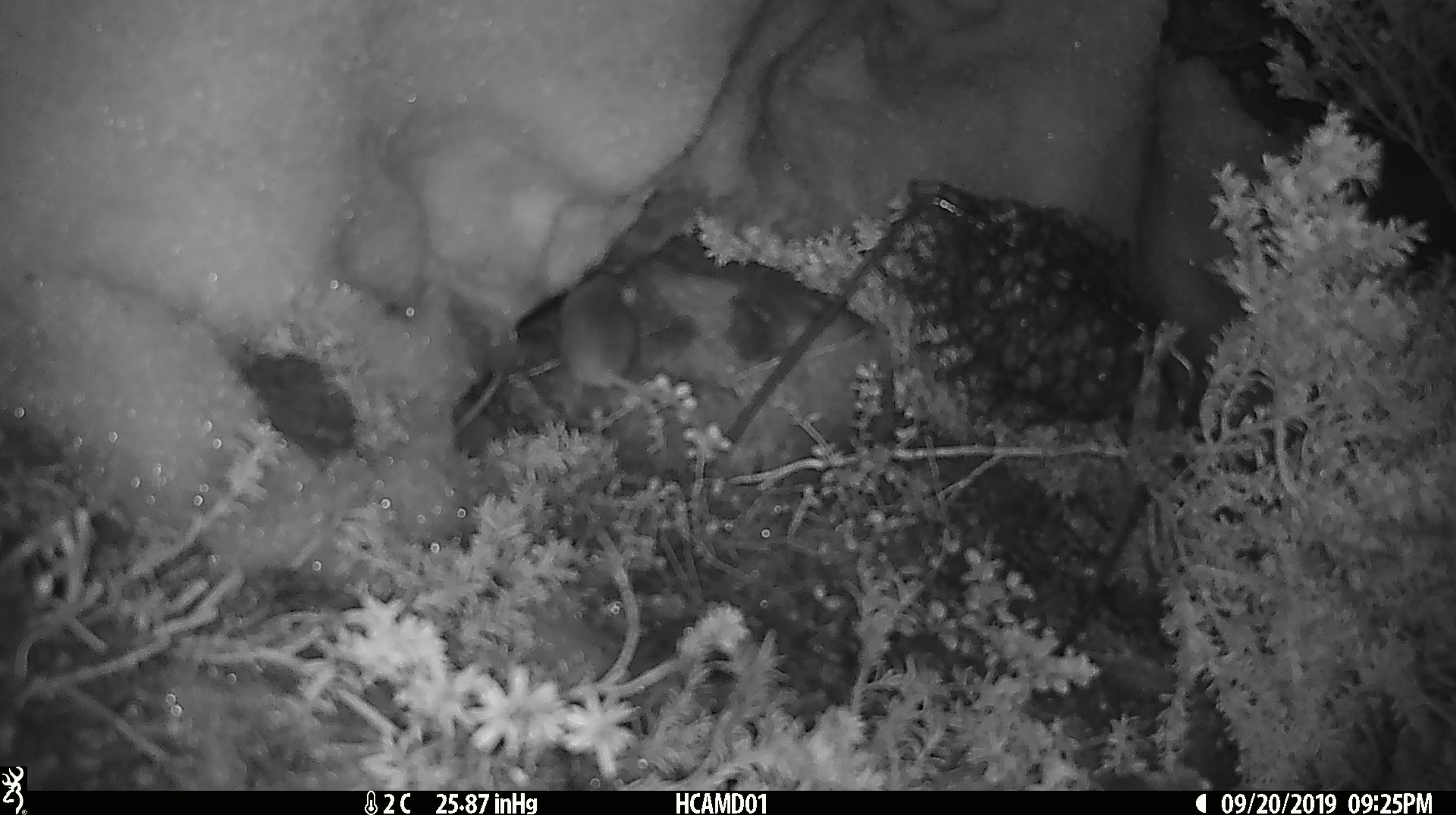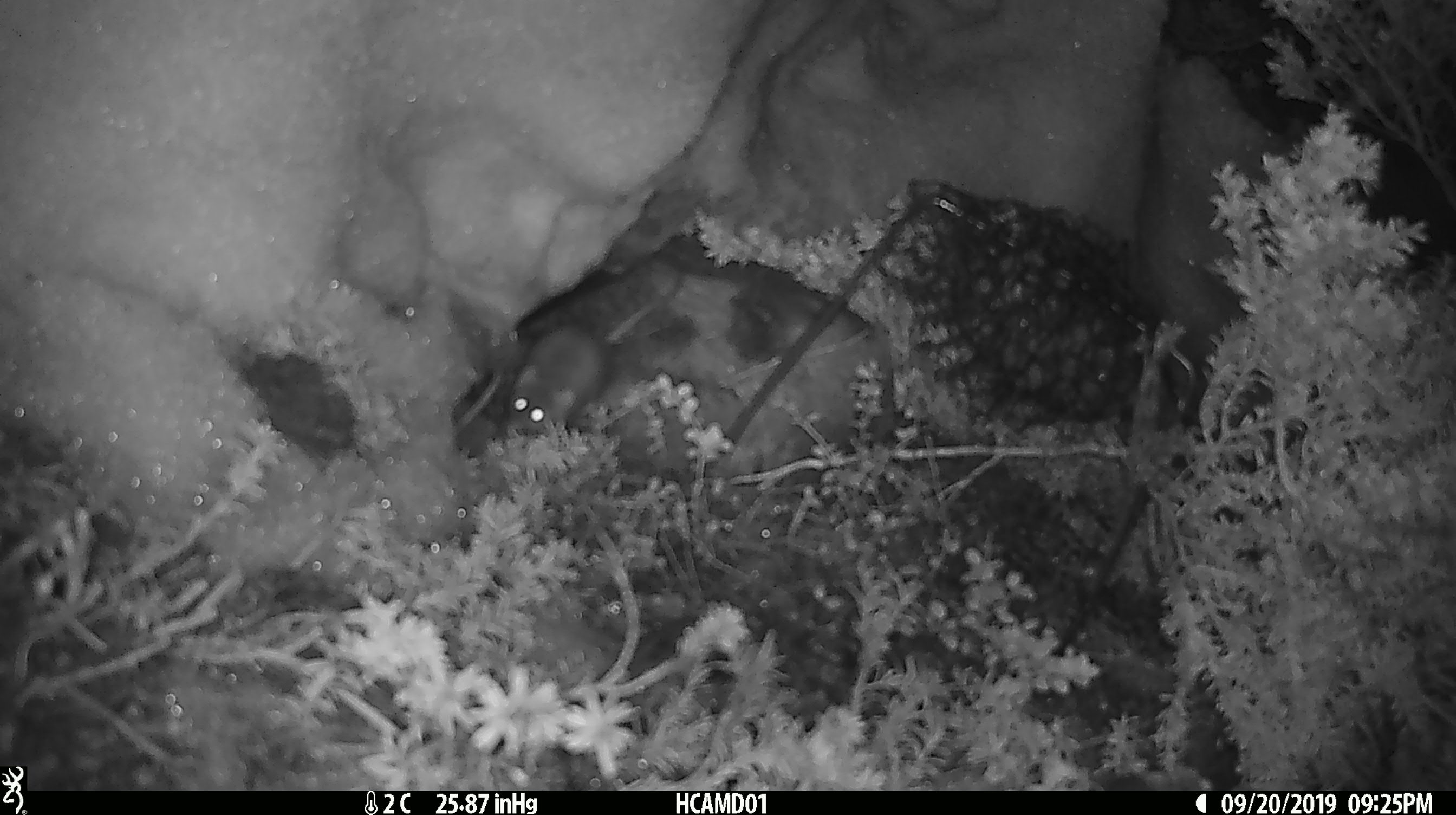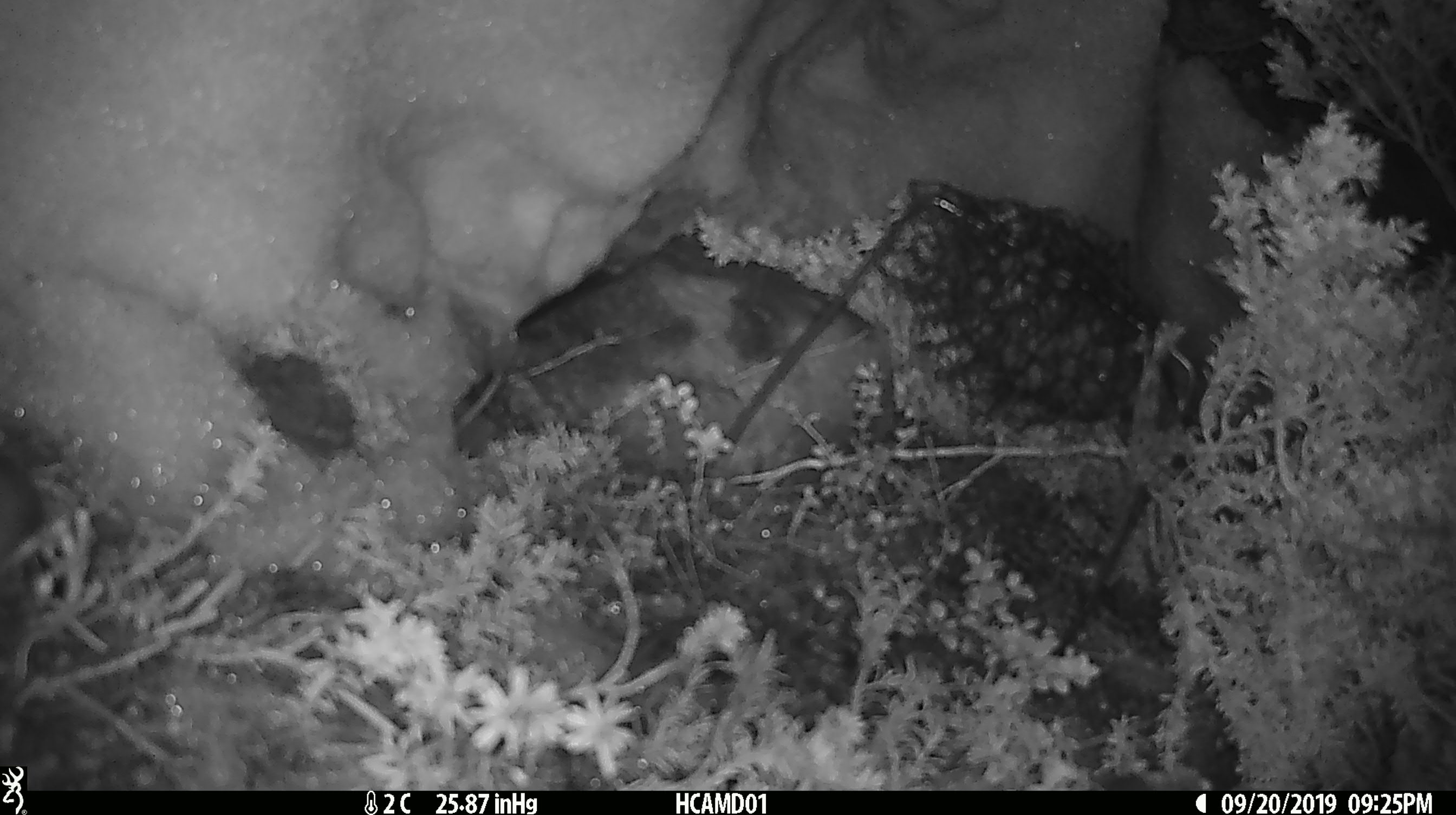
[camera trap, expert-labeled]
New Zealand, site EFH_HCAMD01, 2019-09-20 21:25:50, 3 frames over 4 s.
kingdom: Animalia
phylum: Chordata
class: Mammalia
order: Rodentia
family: Muridae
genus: Mus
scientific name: Mus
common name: mouse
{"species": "mouse (Mus)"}